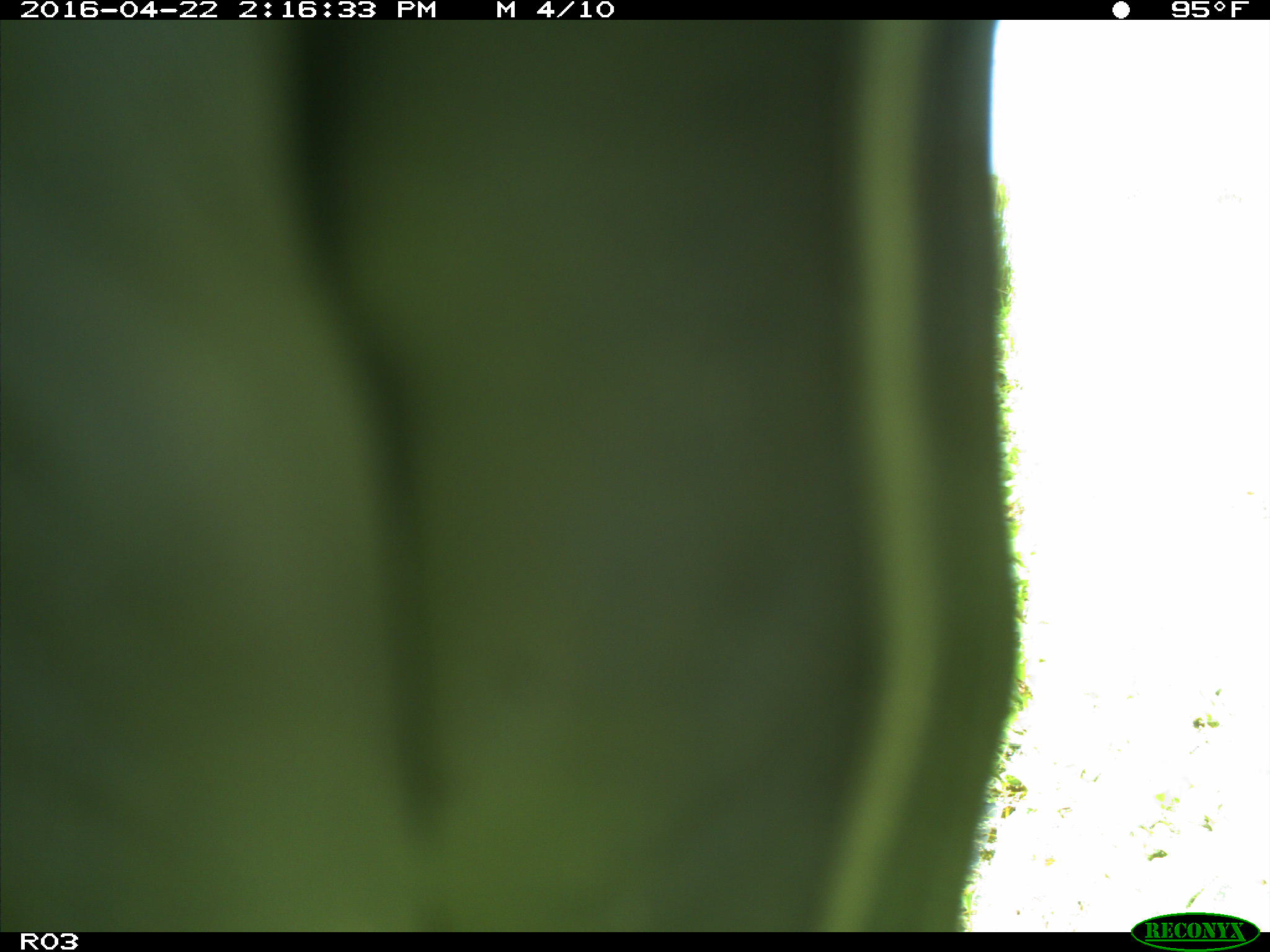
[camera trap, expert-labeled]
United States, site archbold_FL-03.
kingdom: Animalia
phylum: Chordata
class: Aves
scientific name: Aves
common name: birds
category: unidentified bird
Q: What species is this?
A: Unidentified bird (birds) (Aves).